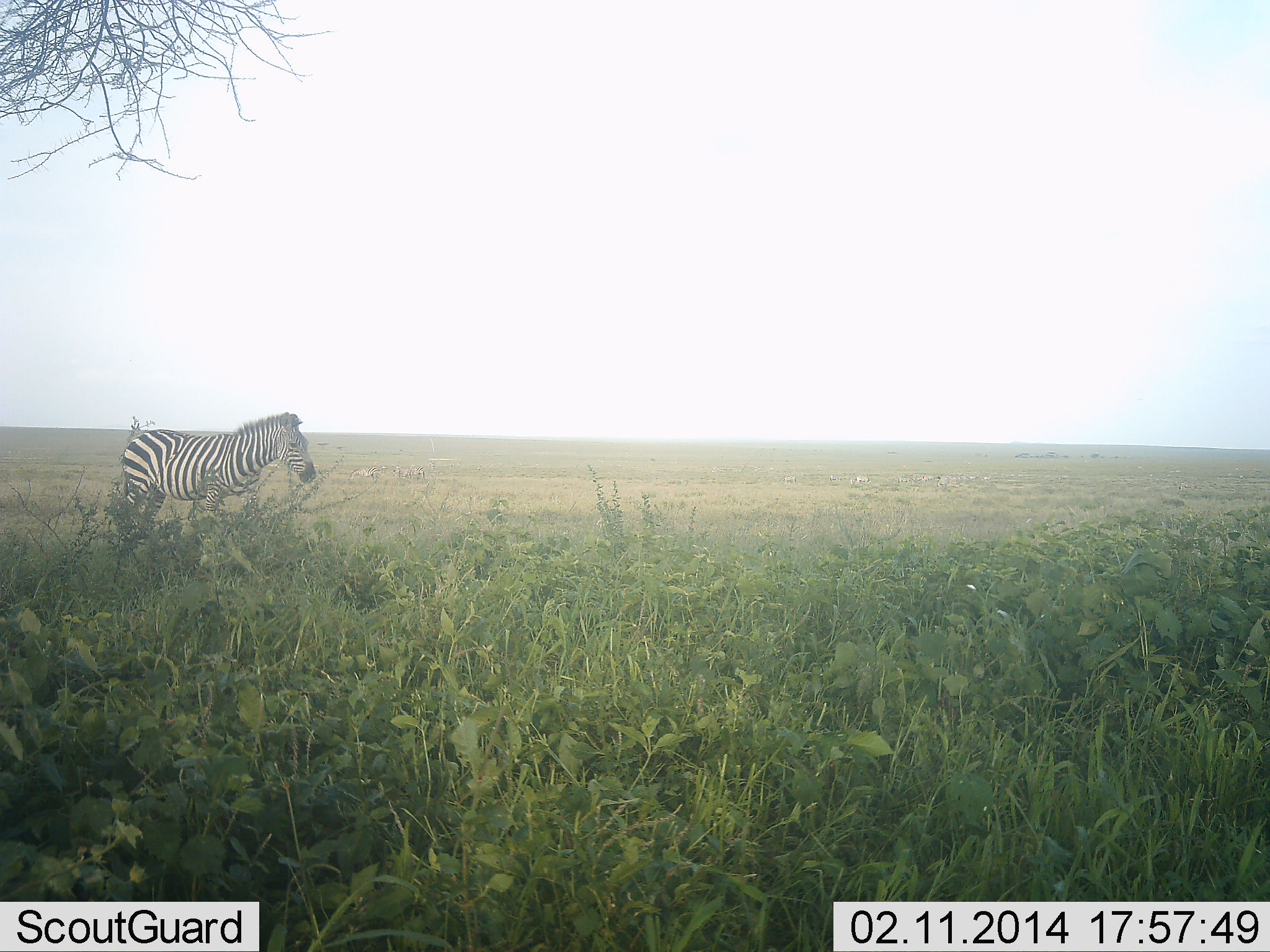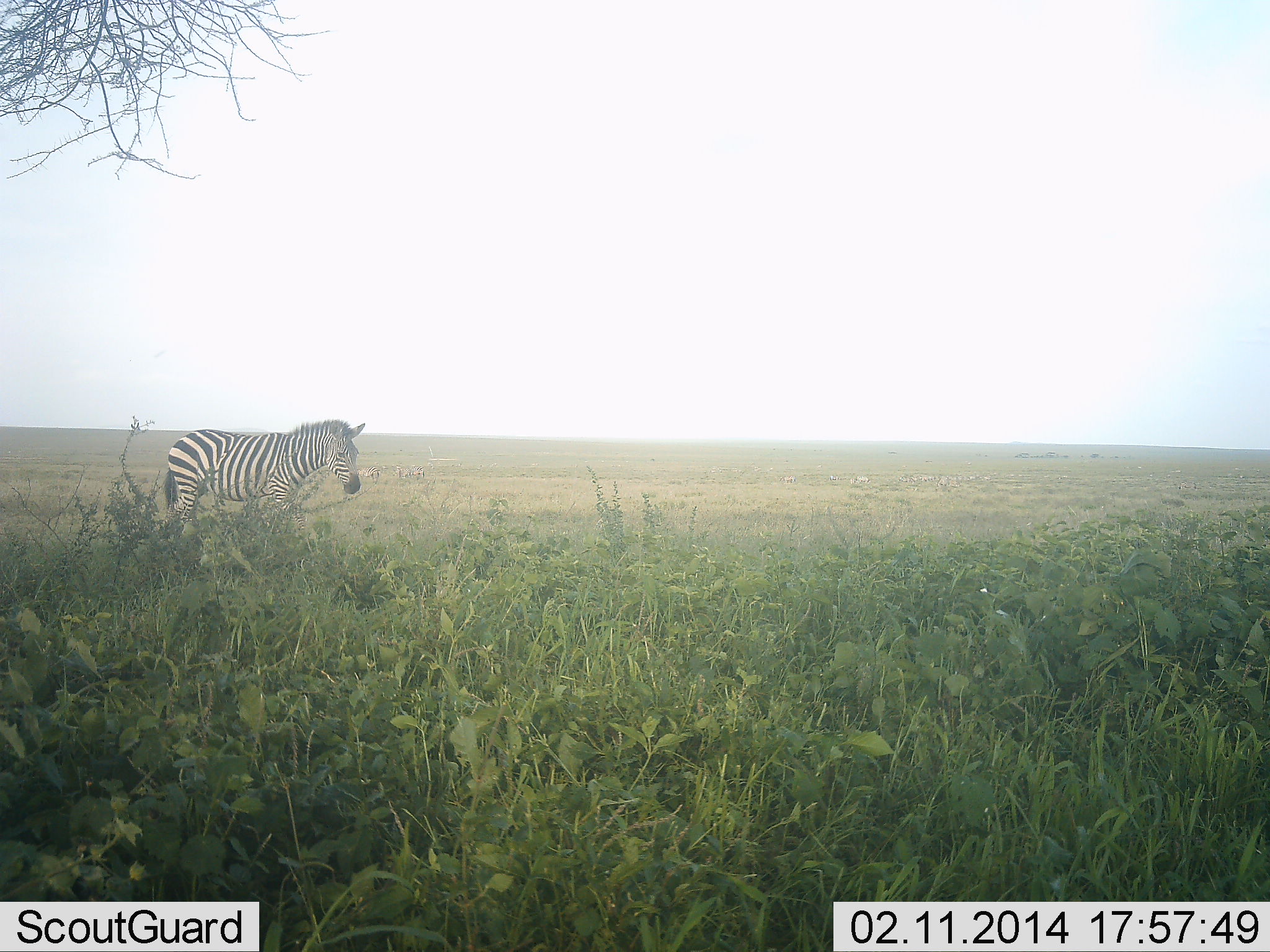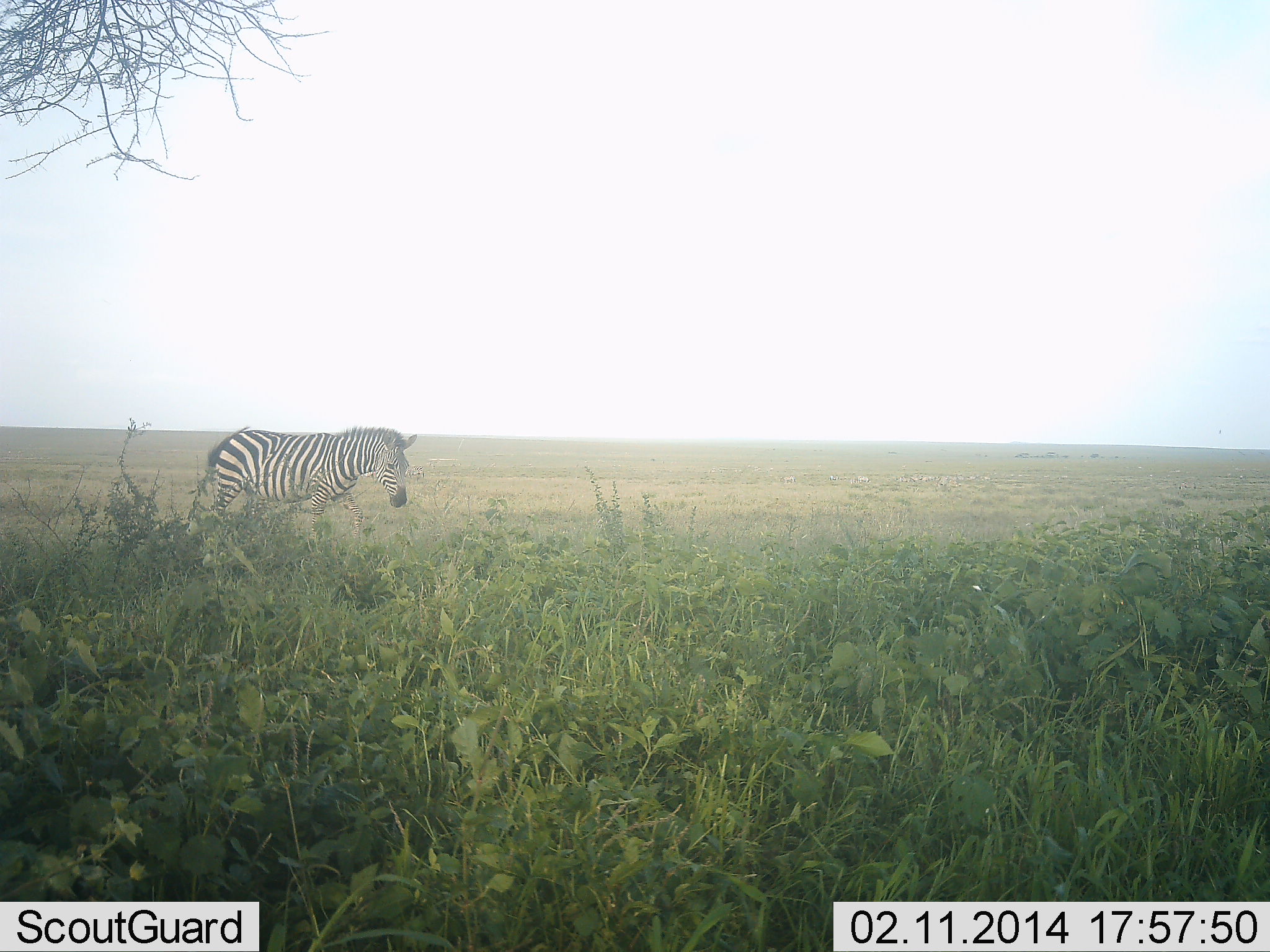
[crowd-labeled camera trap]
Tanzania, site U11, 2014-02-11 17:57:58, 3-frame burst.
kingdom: Animalia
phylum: Chordata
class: Mammalia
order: Perissodactyla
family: Equidae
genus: Equus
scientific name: Equus quagga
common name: plains zebra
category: zebra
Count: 1.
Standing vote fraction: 0%.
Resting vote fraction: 0%.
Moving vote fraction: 100%.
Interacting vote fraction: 0%.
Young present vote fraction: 0%.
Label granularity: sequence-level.